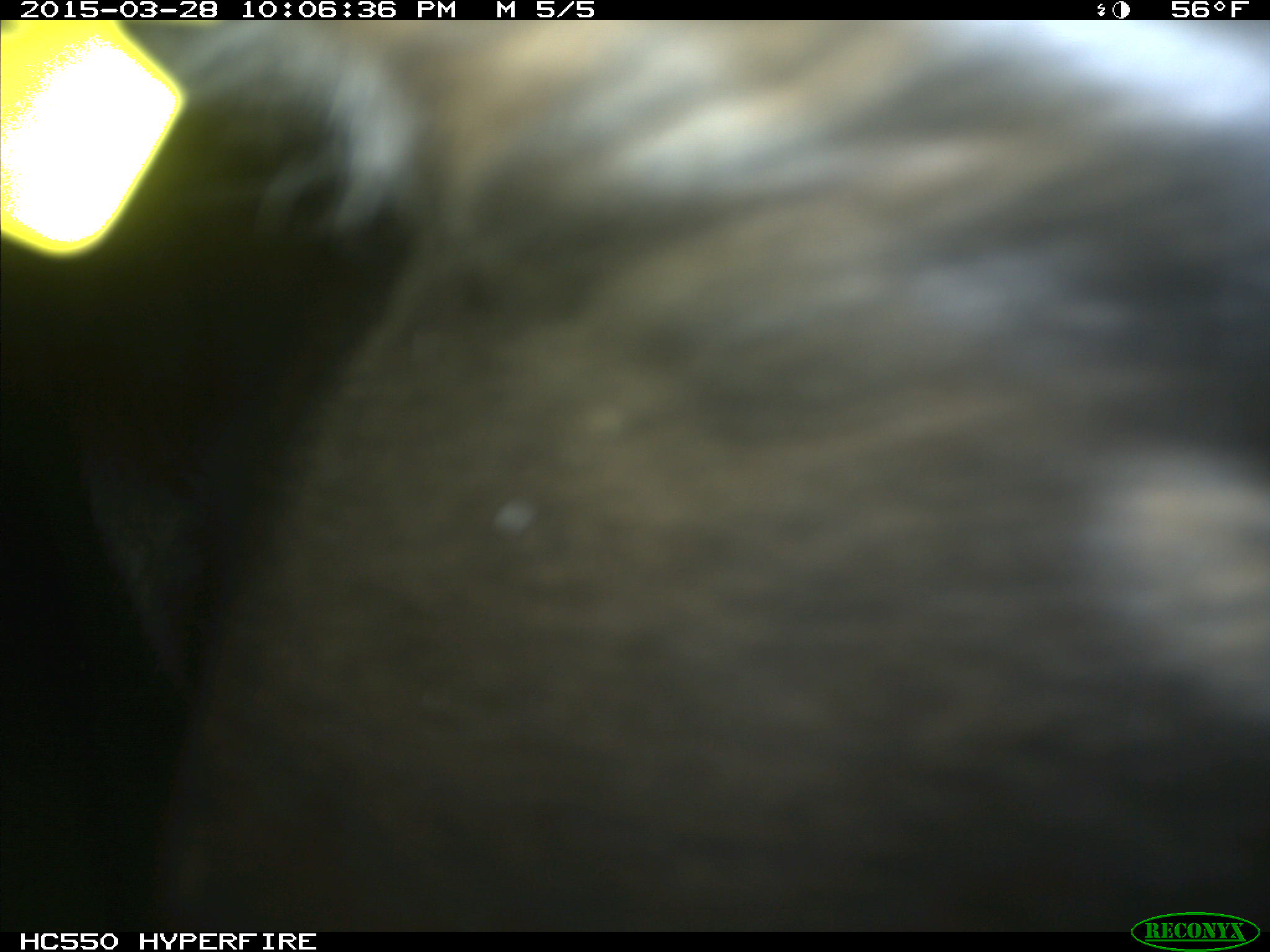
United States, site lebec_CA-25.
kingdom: Animalia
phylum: Chordata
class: Mammalia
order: Artiodactyla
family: Bovidae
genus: Bos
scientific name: Bos taurus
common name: domestic cow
Bos taurus (domestic cow).